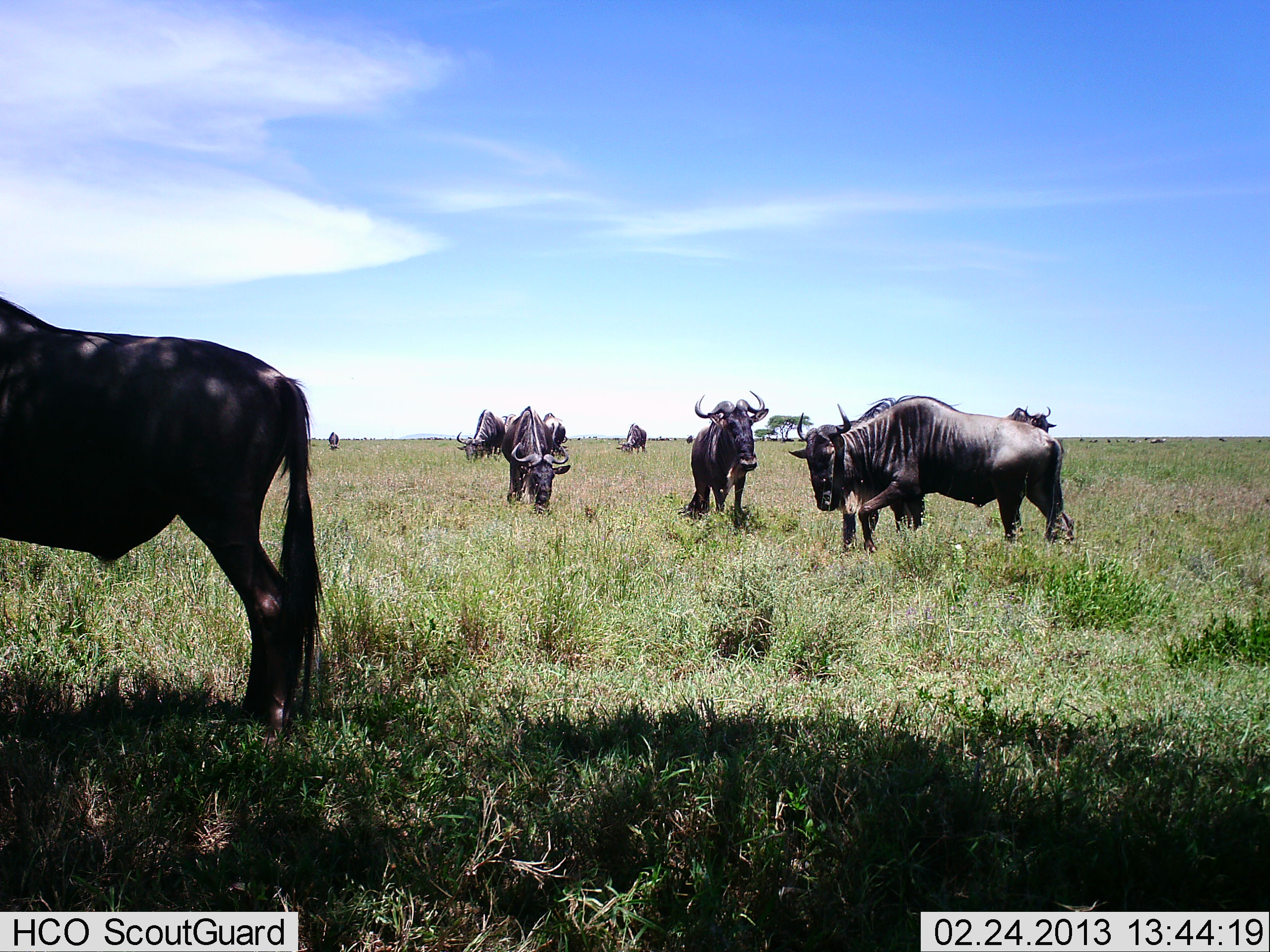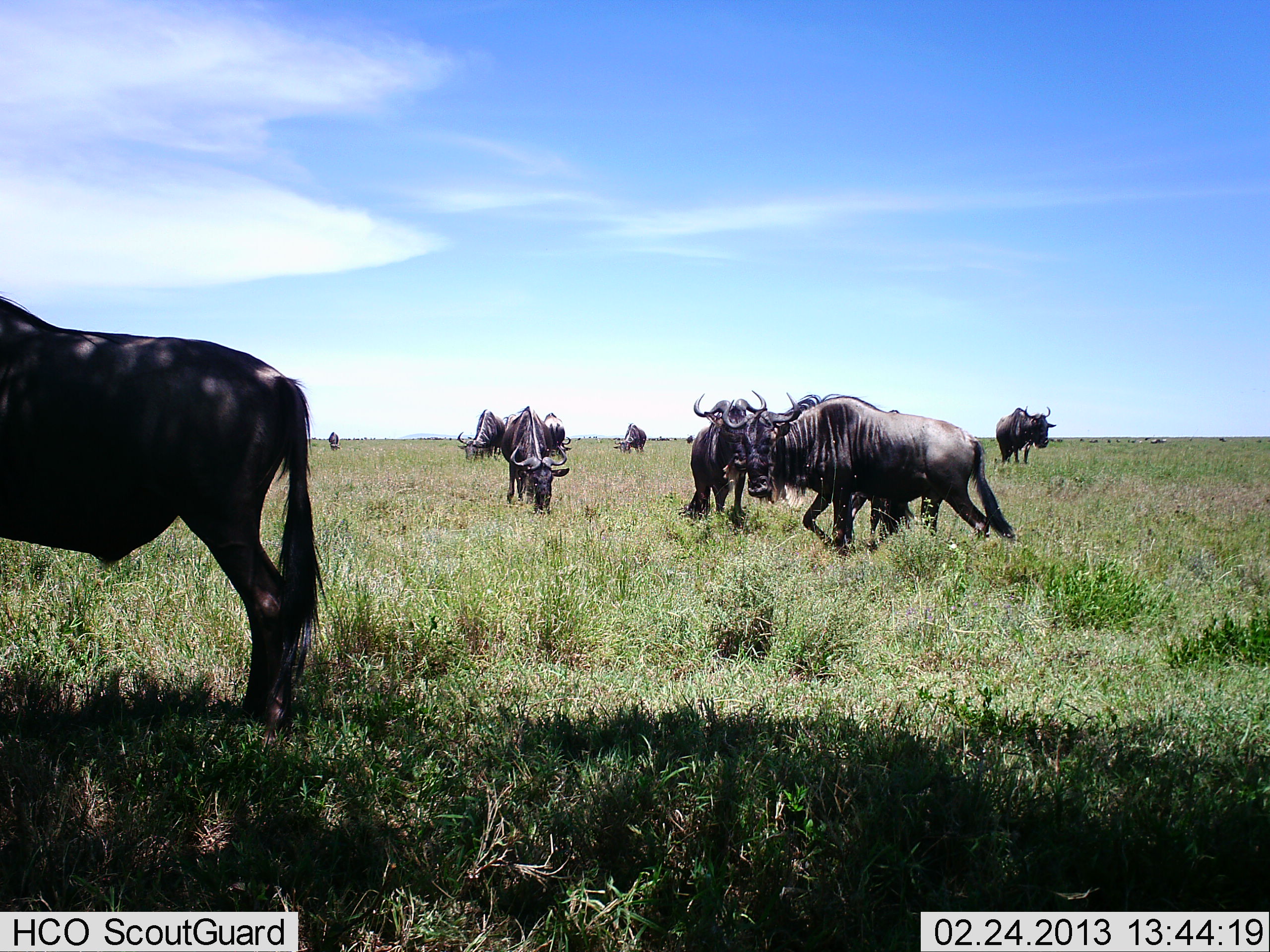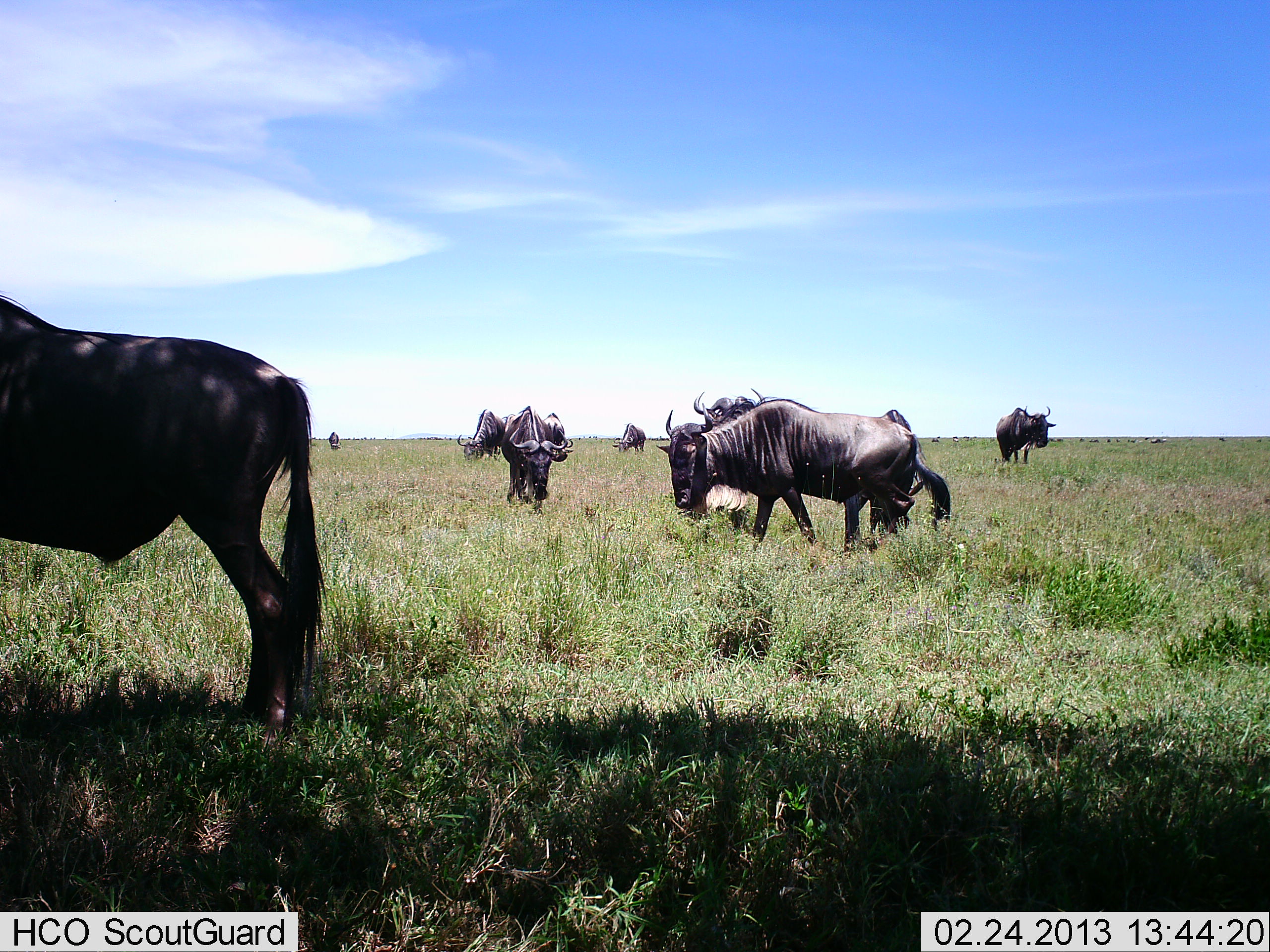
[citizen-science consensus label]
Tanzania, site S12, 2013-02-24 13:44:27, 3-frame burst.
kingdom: Animalia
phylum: Chordata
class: Mammalia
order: Artiodactyla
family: Bovidae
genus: Connochaetes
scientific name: Connochaetes taurinus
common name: blue wildebeest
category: wildebeest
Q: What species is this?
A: Wildebeest (blue wildebeest) (Connochaetes taurinus).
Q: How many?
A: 10.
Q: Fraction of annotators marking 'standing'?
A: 67%.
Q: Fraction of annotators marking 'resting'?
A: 0%.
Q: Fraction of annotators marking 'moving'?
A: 67%.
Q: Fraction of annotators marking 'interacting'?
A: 0%.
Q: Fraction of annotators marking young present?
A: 0%.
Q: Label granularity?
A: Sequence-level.